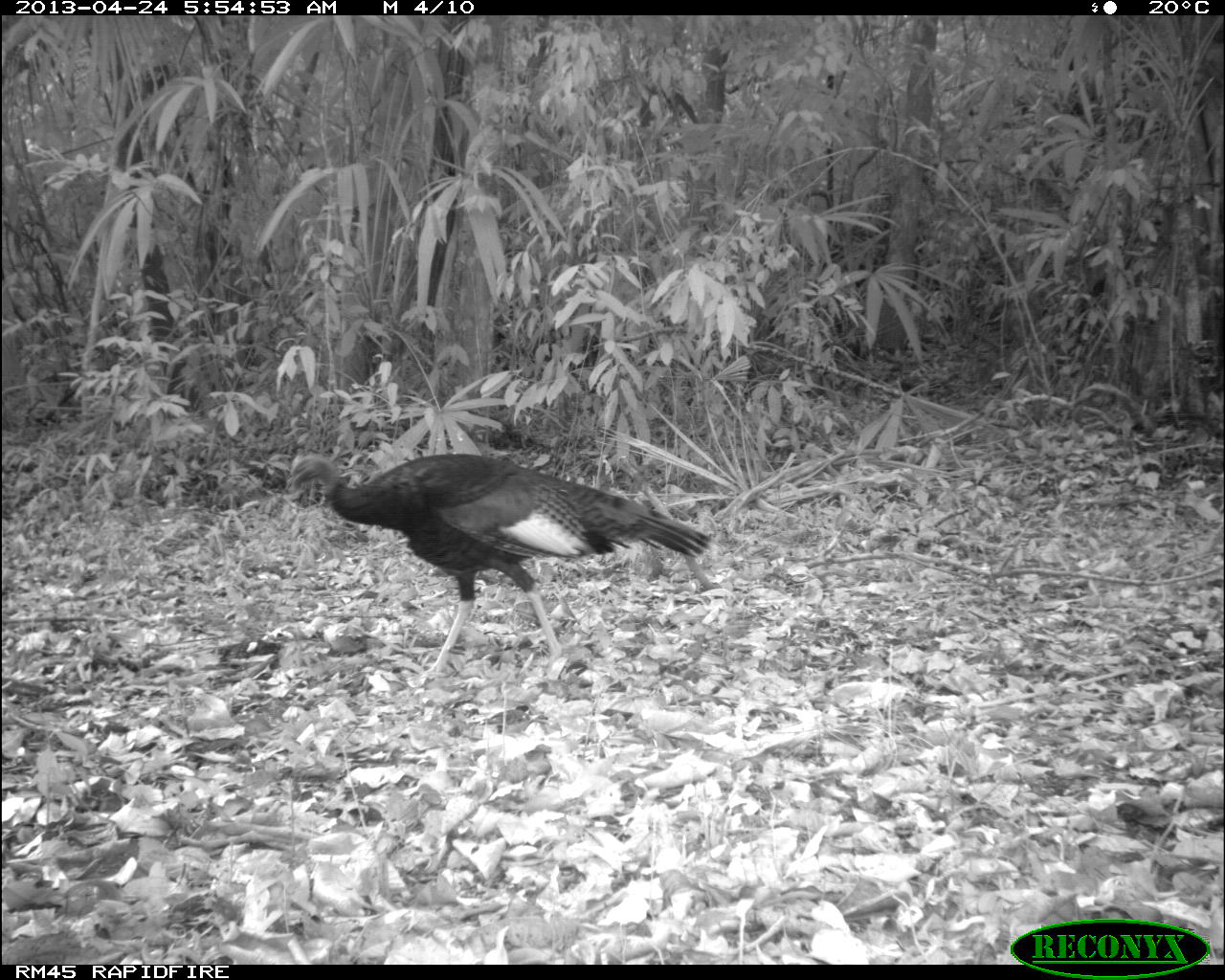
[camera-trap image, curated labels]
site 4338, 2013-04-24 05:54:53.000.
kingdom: Animalia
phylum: Chordata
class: Aves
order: Galliformes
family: Phasianidae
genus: Meleagris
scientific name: Meleagris ocellata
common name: ocellated turkey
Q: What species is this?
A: Meleagris ocellata (ocellated turkey).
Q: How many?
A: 1.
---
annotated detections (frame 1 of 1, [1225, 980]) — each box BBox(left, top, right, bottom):
meleagris ocellata: BBox(282, 451, 712, 674)